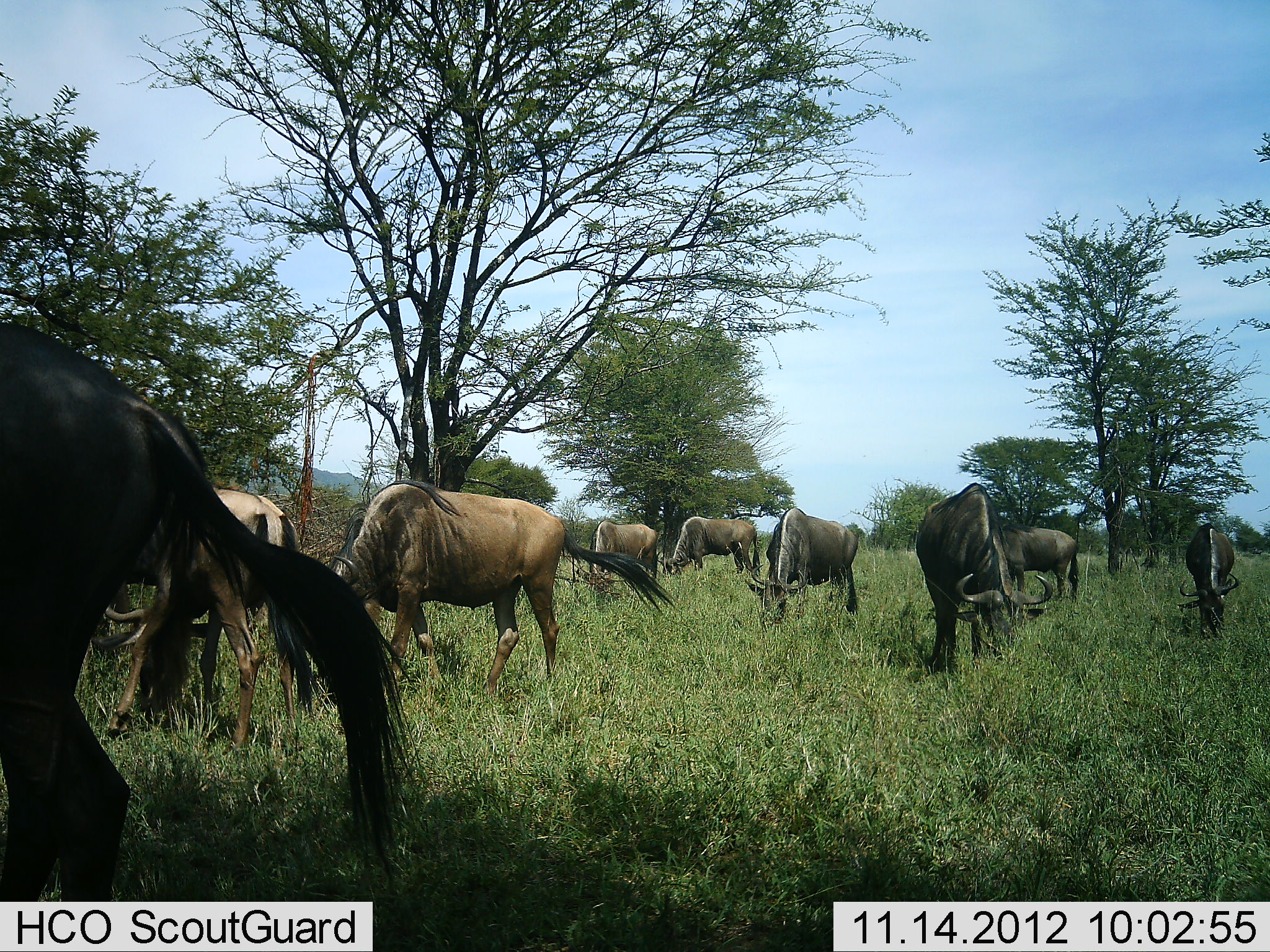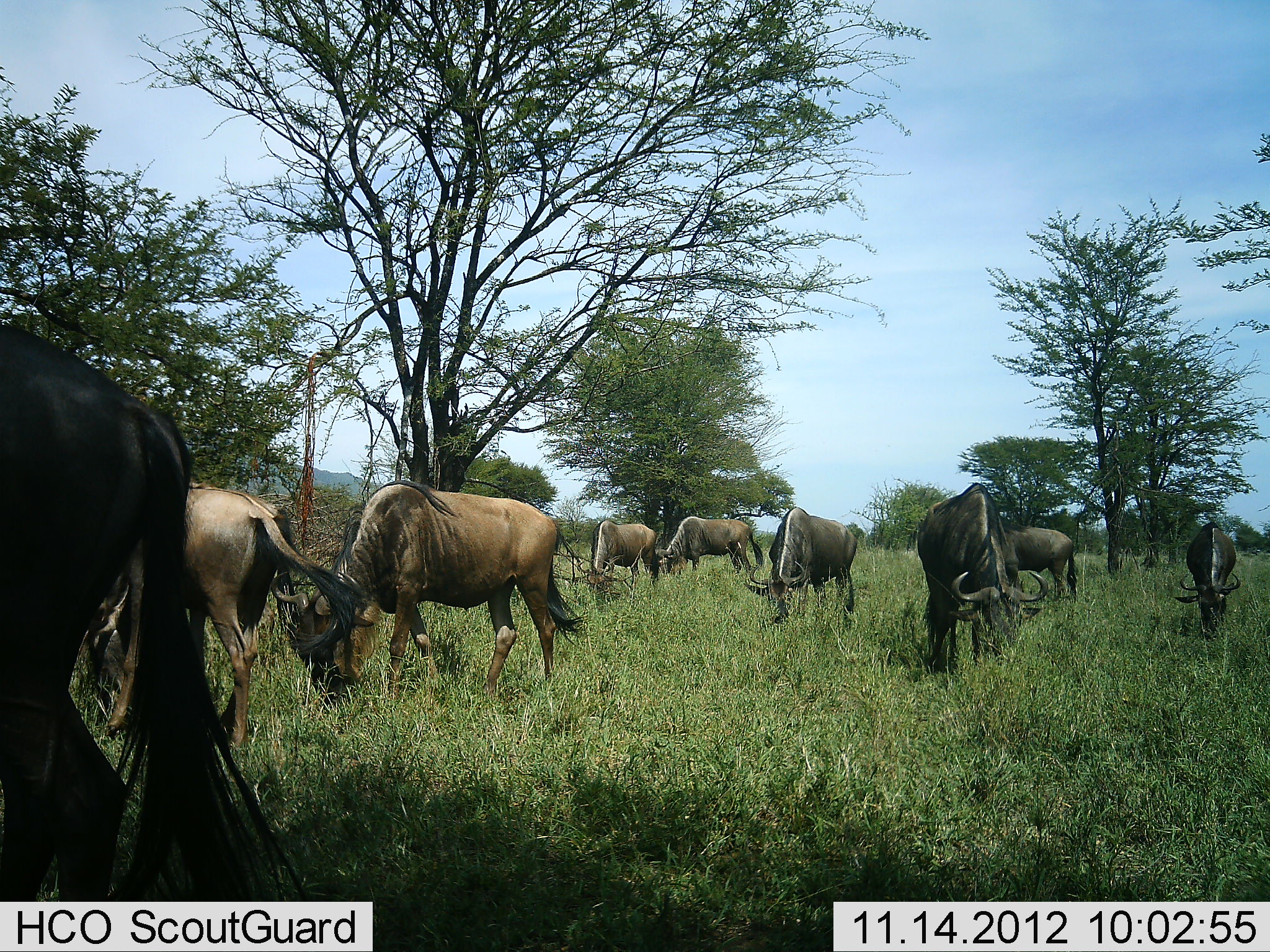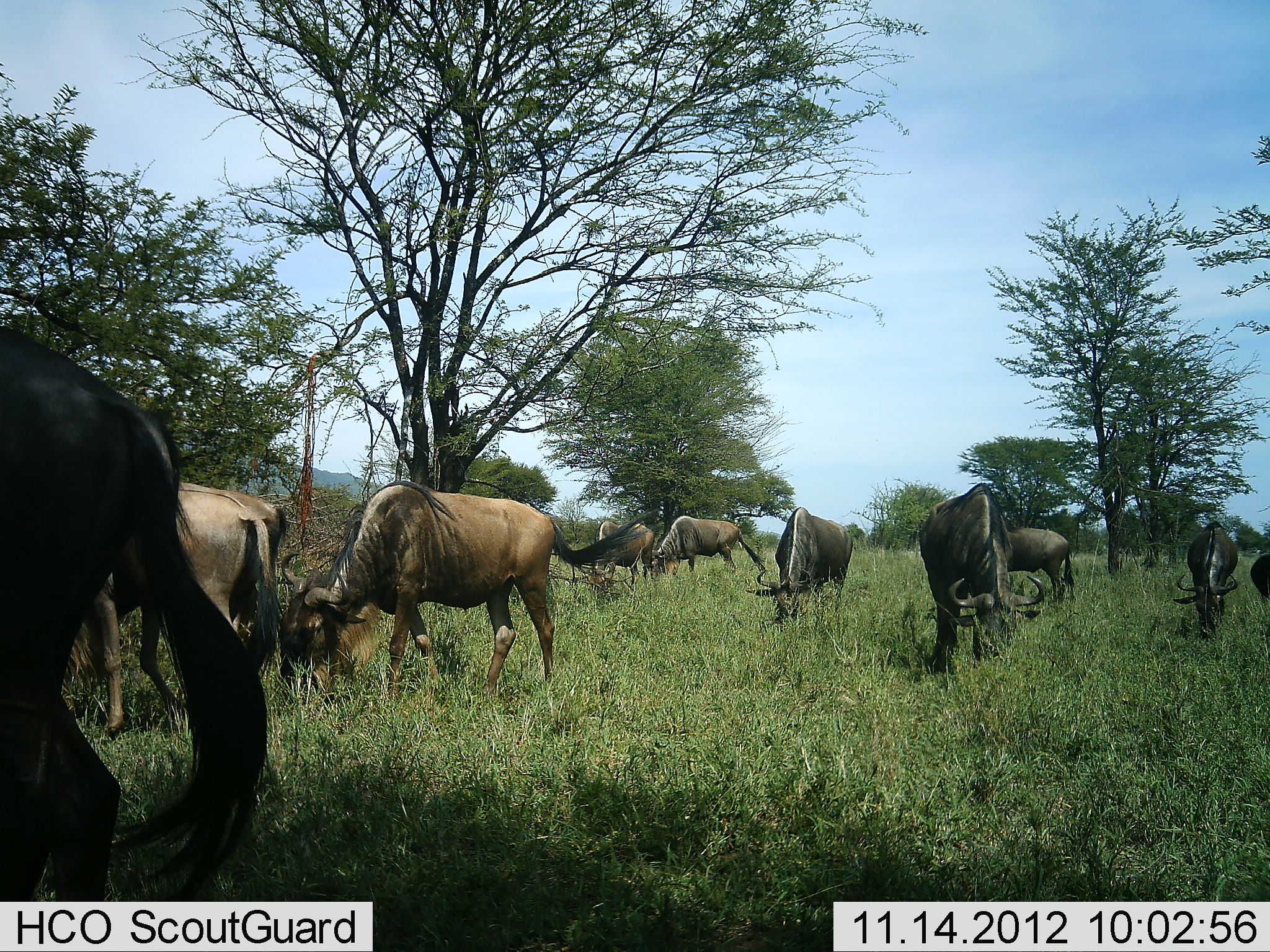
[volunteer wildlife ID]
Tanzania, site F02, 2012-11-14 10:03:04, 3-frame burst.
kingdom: Animalia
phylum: Chordata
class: Mammalia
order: Artiodactyla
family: Bovidae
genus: Connochaetes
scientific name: Connochaetes taurinus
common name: blue wildebeest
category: wildebeest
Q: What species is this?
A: Wildebeest (blue wildebeest) (Connochaetes taurinus).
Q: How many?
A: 9.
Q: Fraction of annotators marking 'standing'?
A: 64%.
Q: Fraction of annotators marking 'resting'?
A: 0%.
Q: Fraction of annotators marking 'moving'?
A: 9%.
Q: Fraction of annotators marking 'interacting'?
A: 0%.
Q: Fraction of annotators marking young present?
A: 0%.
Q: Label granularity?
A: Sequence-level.